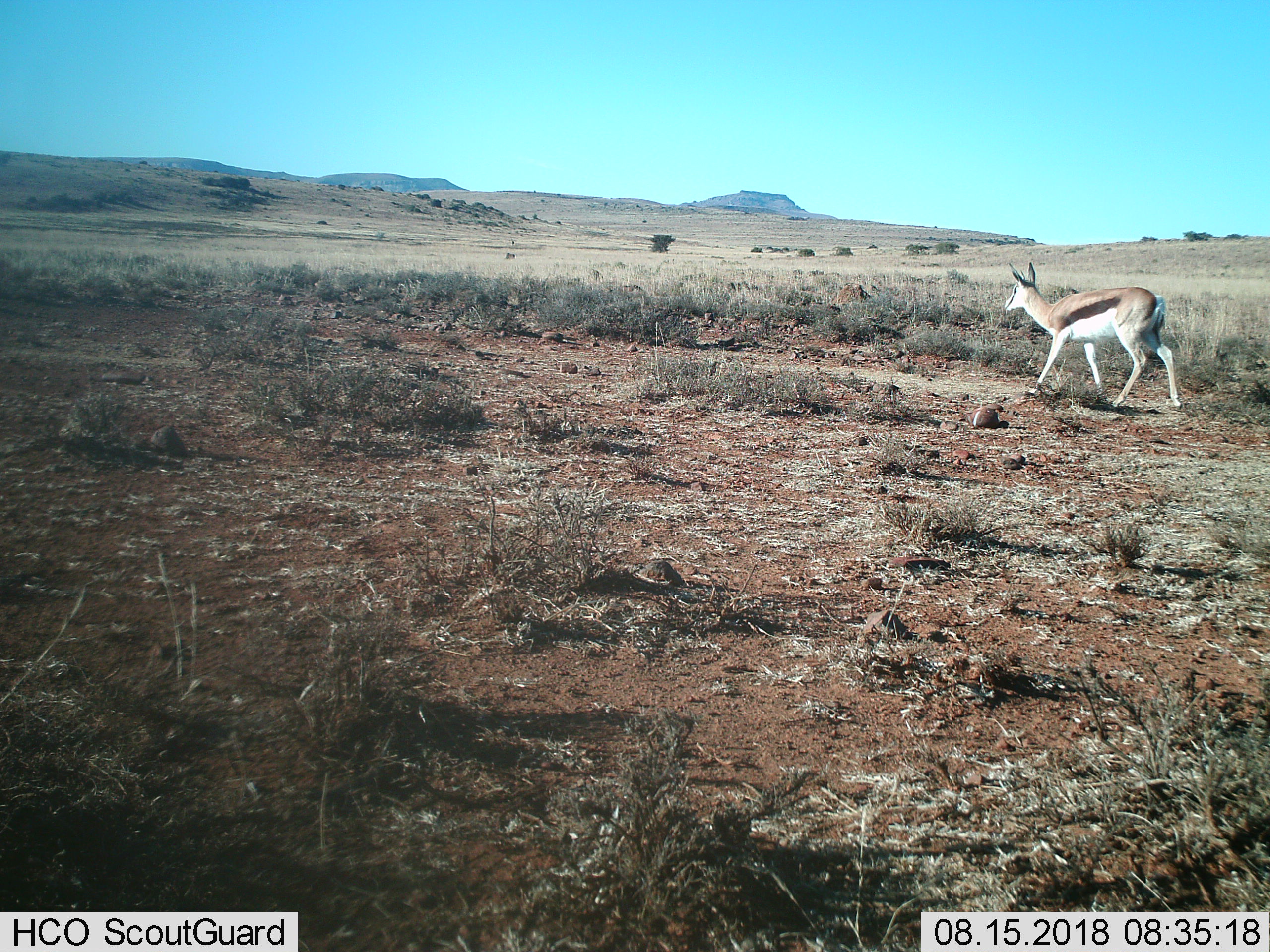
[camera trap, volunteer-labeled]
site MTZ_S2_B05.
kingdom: Animalia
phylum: Chordata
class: Mammalia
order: Artiodactyla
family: Bovidae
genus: Antidorcas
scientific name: Antidorcas marsupialis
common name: springbok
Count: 1.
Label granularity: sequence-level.